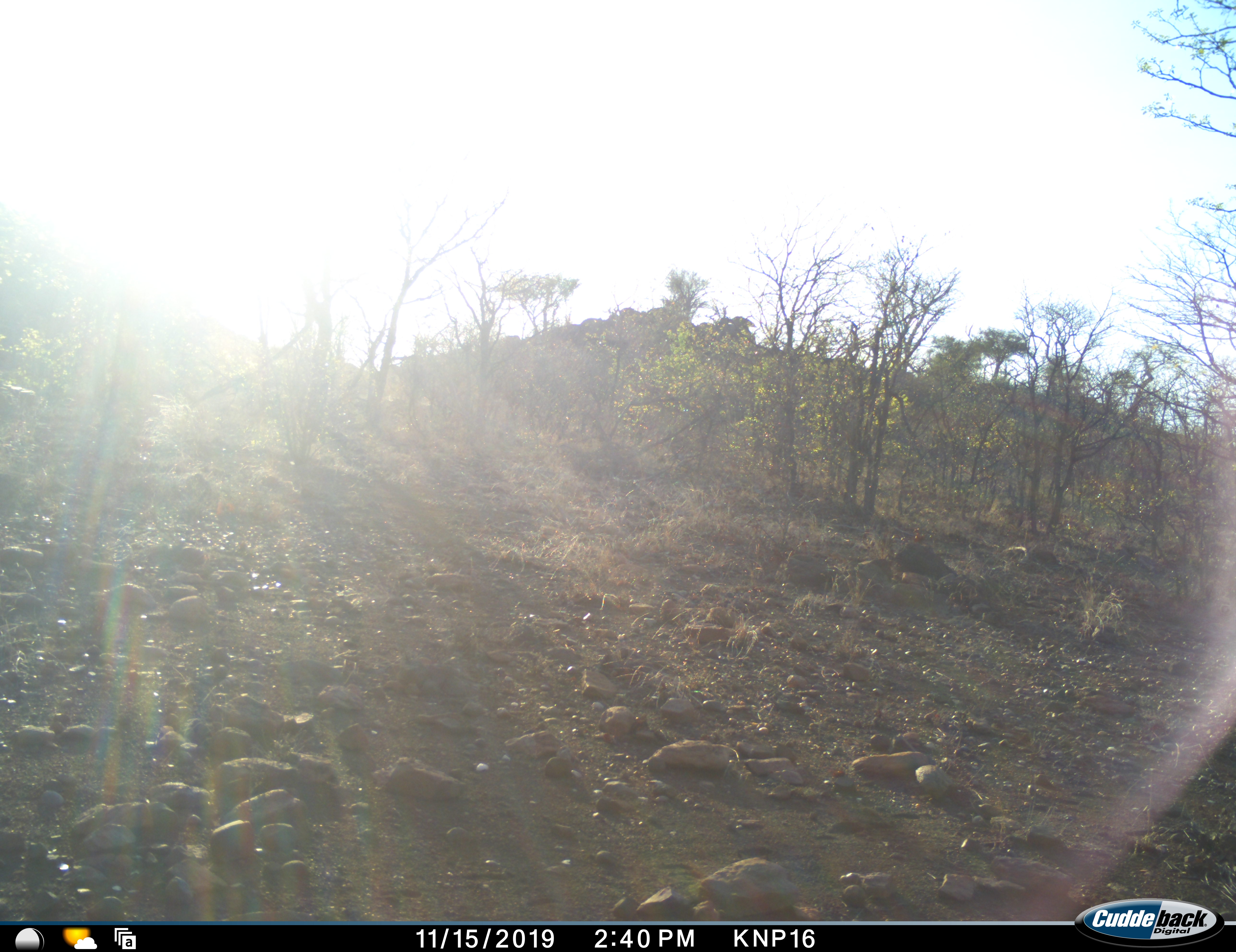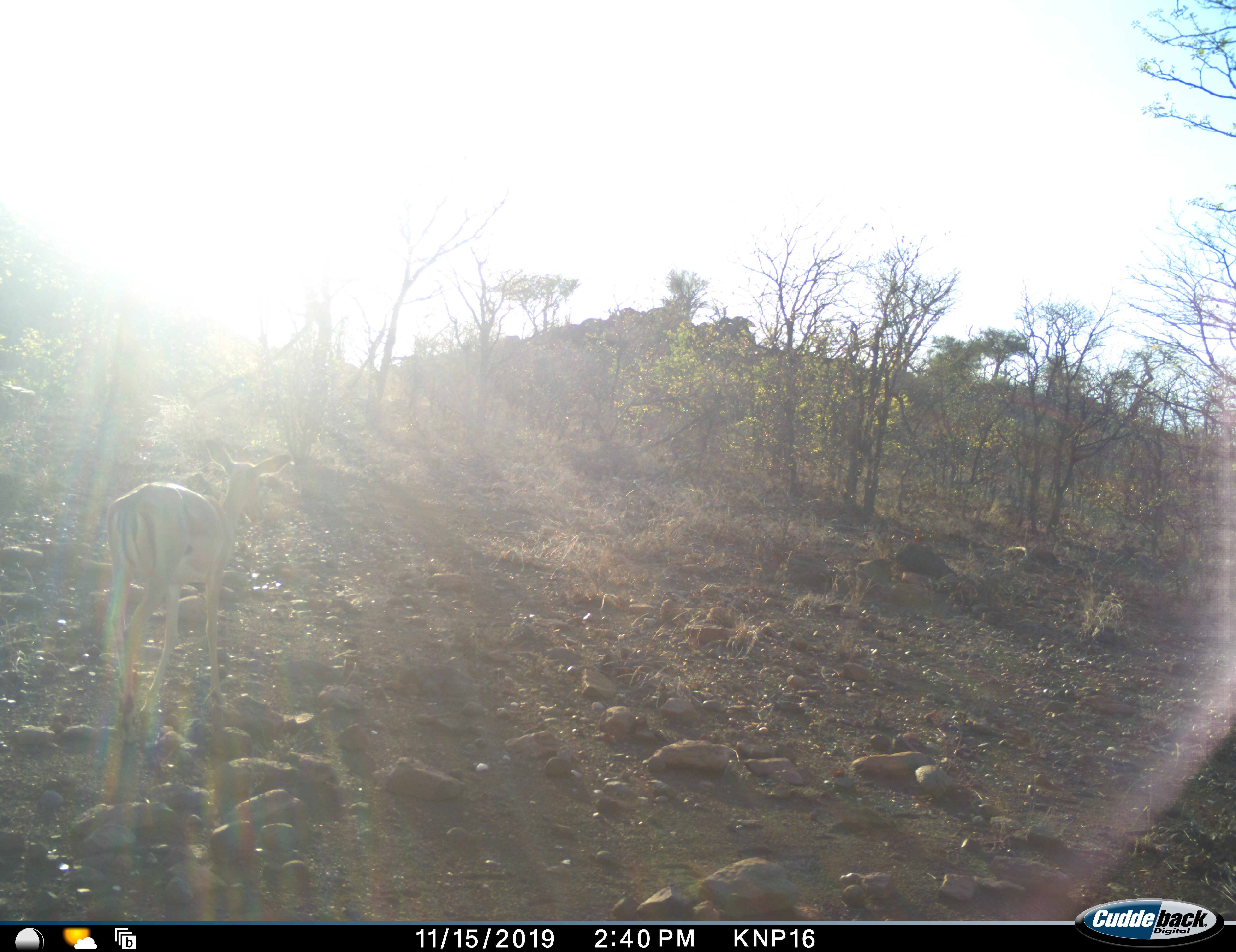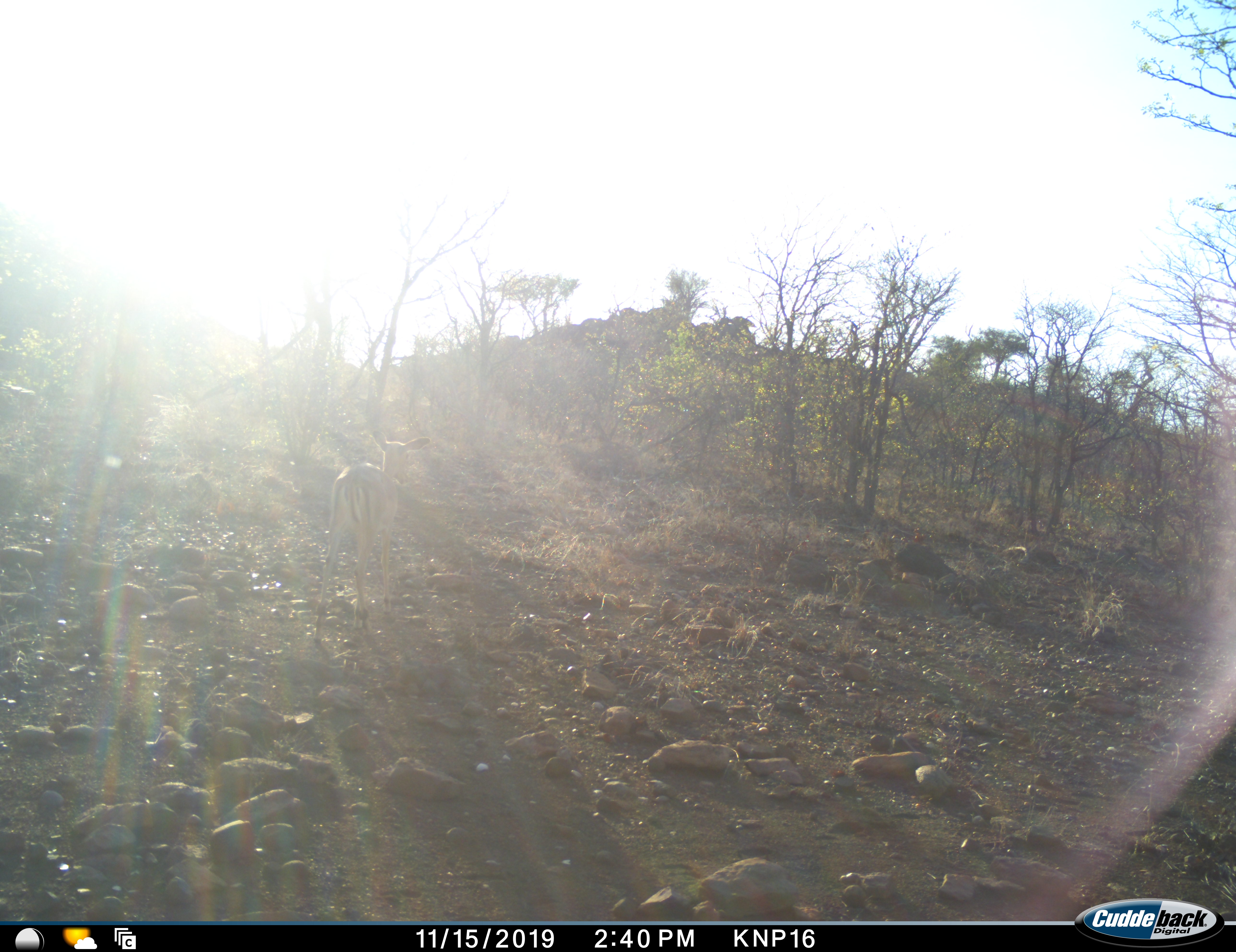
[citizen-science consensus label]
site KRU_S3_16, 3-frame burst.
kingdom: Animalia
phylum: Chordata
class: Mammalia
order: Artiodactyla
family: Bovidae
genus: Aepyceros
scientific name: Aepyceros melampus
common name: impala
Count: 1.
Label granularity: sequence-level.